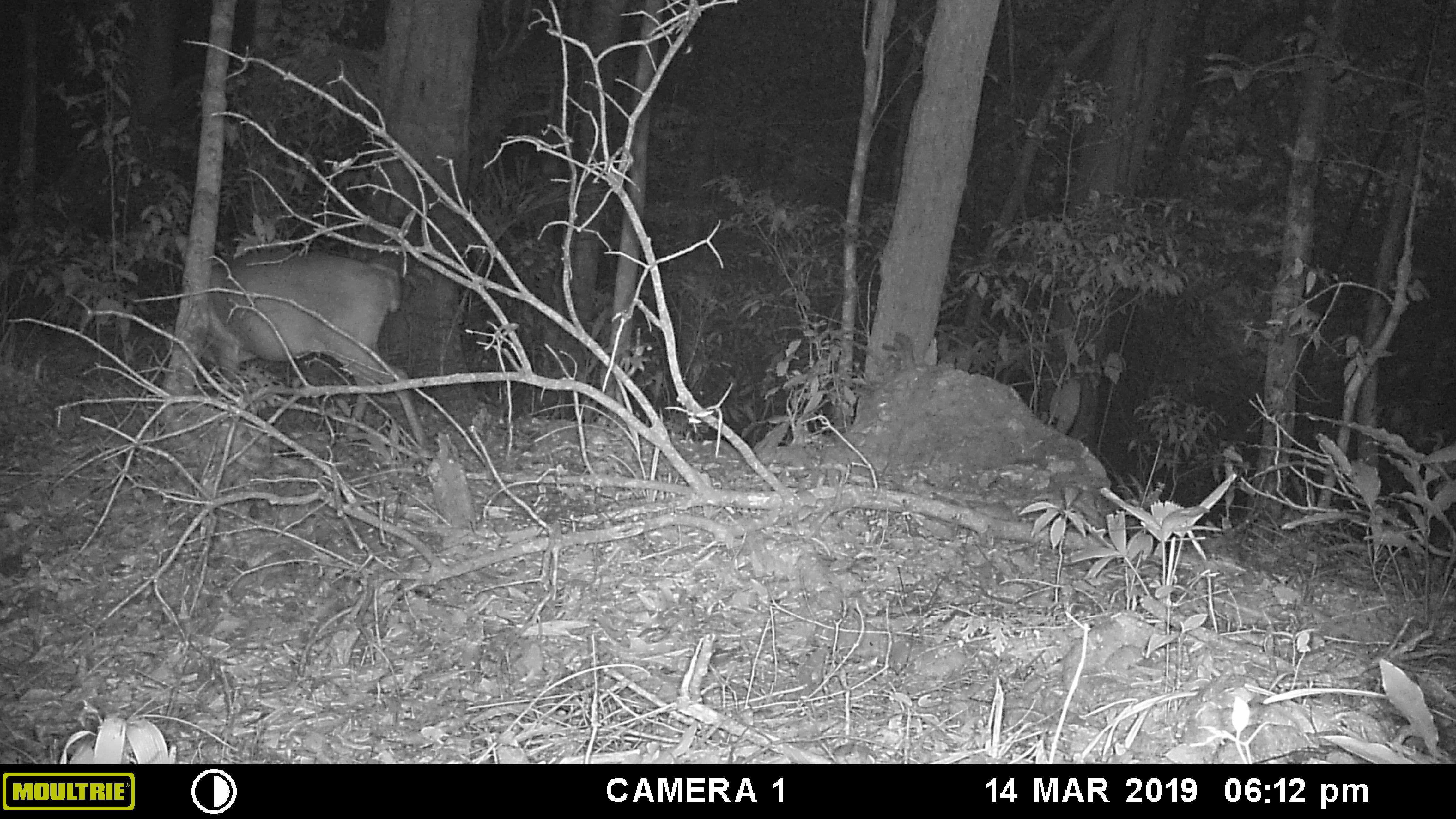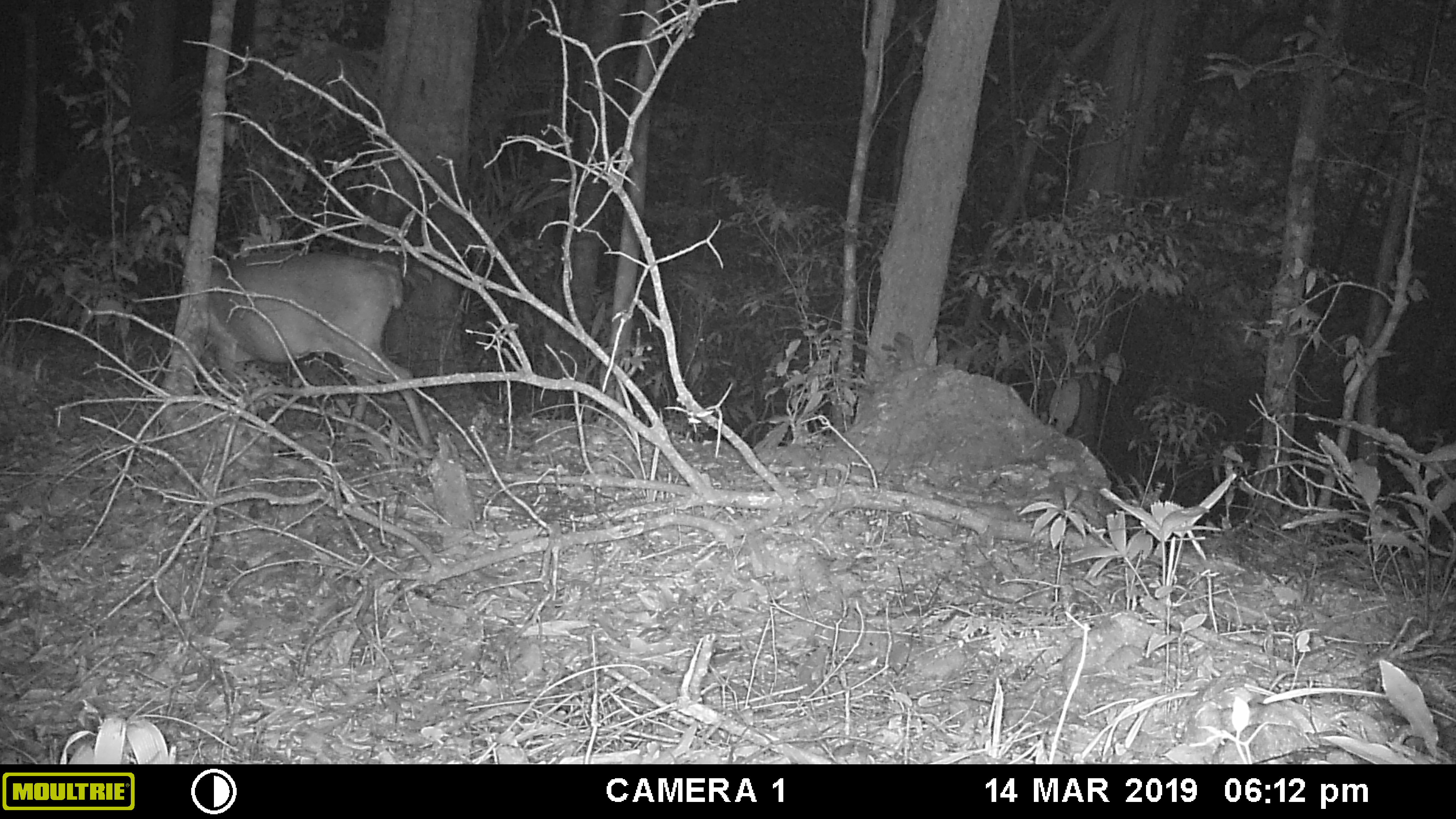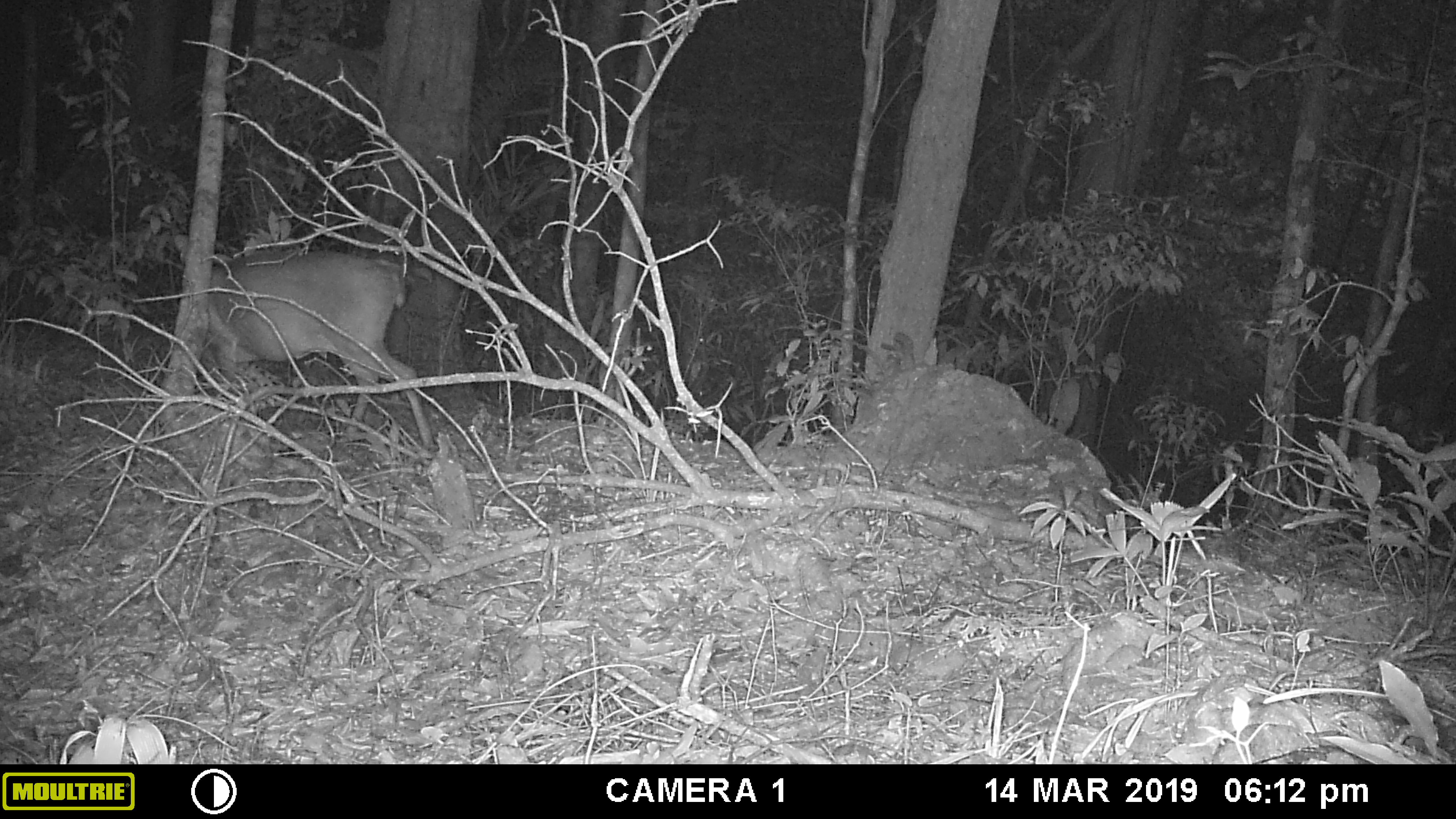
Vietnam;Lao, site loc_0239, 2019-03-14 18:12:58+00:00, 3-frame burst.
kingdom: Animalia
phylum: Chordata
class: Mammalia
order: Artiodactyla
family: Cervidae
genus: Muntiacus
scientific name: Muntiacus vuquangensis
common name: large-antlered muntjac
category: large antlered muntjac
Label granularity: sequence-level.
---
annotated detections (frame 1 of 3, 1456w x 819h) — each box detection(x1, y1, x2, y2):
large antlered muntjac: detection(173, 233, 429, 448)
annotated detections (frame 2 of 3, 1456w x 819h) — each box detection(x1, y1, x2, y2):
large antlered muntjac: detection(172, 233, 433, 448)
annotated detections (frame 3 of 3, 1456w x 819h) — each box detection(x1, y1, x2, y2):
large antlered muntjac: detection(172, 231, 433, 448)